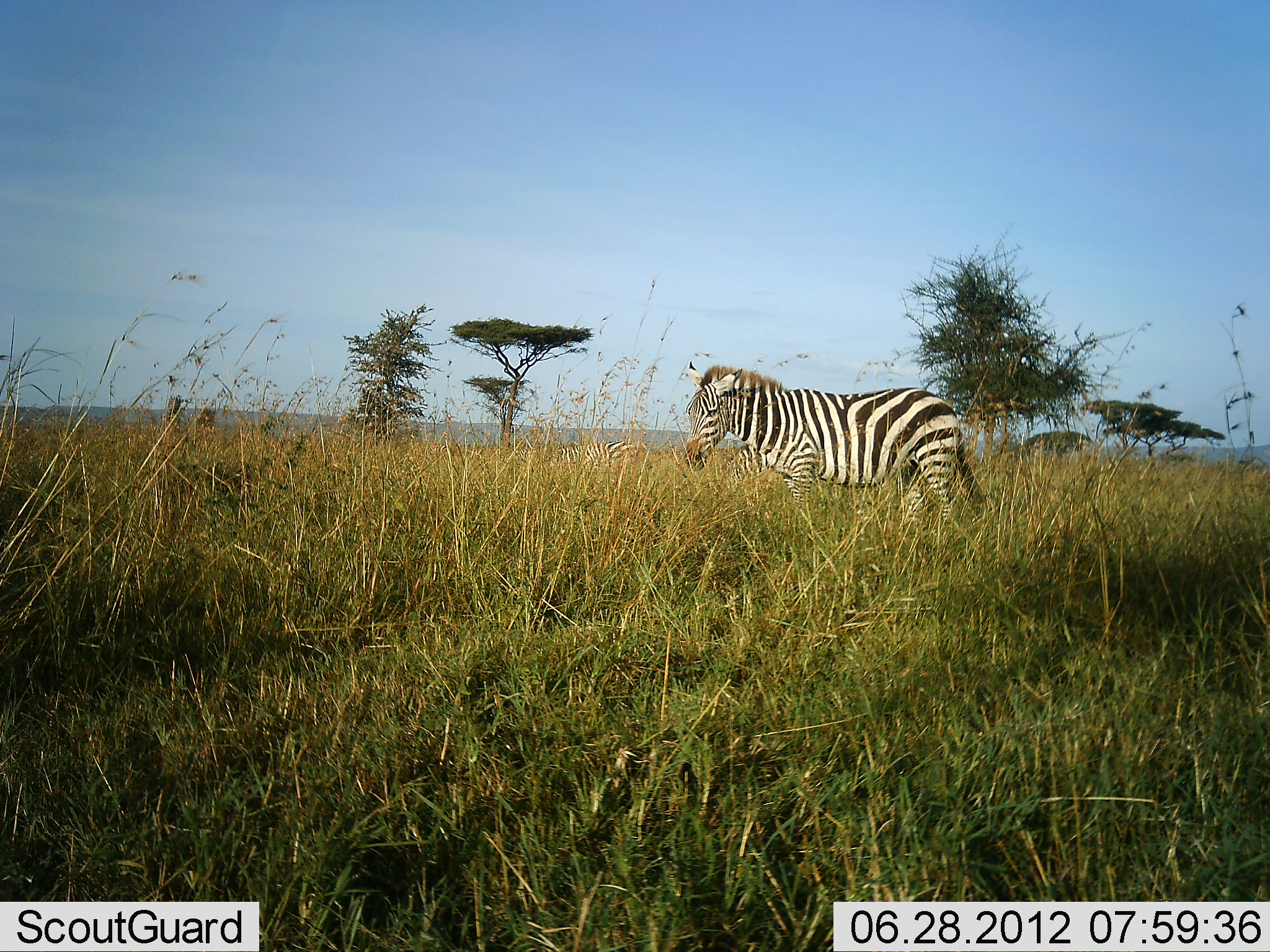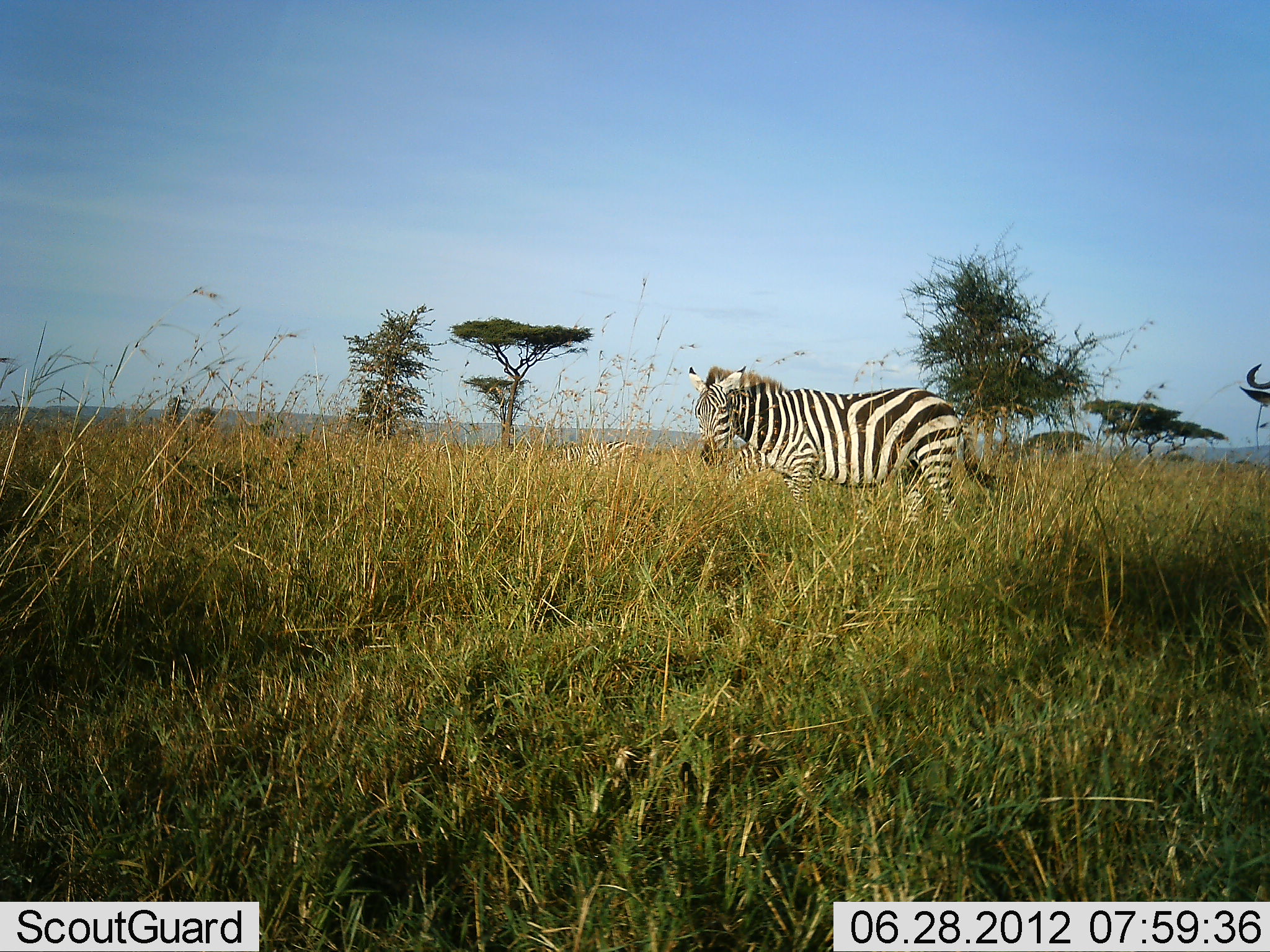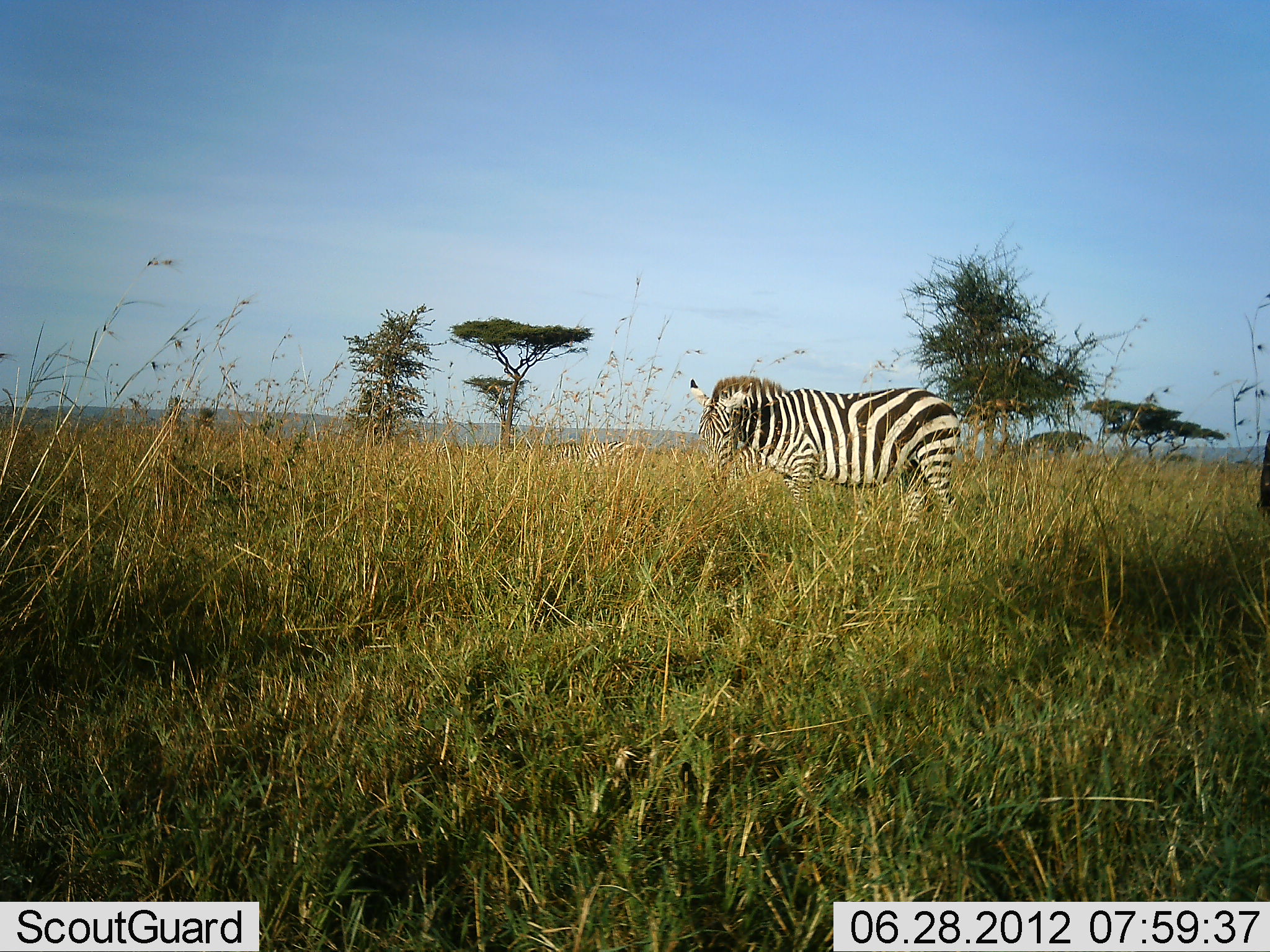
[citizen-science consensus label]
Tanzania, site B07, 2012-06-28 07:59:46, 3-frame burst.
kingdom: Animalia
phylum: Chordata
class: Mammalia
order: Artiodactyla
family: Bovidae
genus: Connochaetes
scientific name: Connochaetes taurinus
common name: blue wildebeest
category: wildebeest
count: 1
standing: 40%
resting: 0%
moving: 40%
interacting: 0%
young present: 0%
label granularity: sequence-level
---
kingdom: Animalia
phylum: Chordata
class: Mammalia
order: Perissodactyla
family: Equidae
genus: Equus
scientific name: Equus quagga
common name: plains zebra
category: zebra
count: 1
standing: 82%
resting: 0%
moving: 0%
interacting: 0%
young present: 6%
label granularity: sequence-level